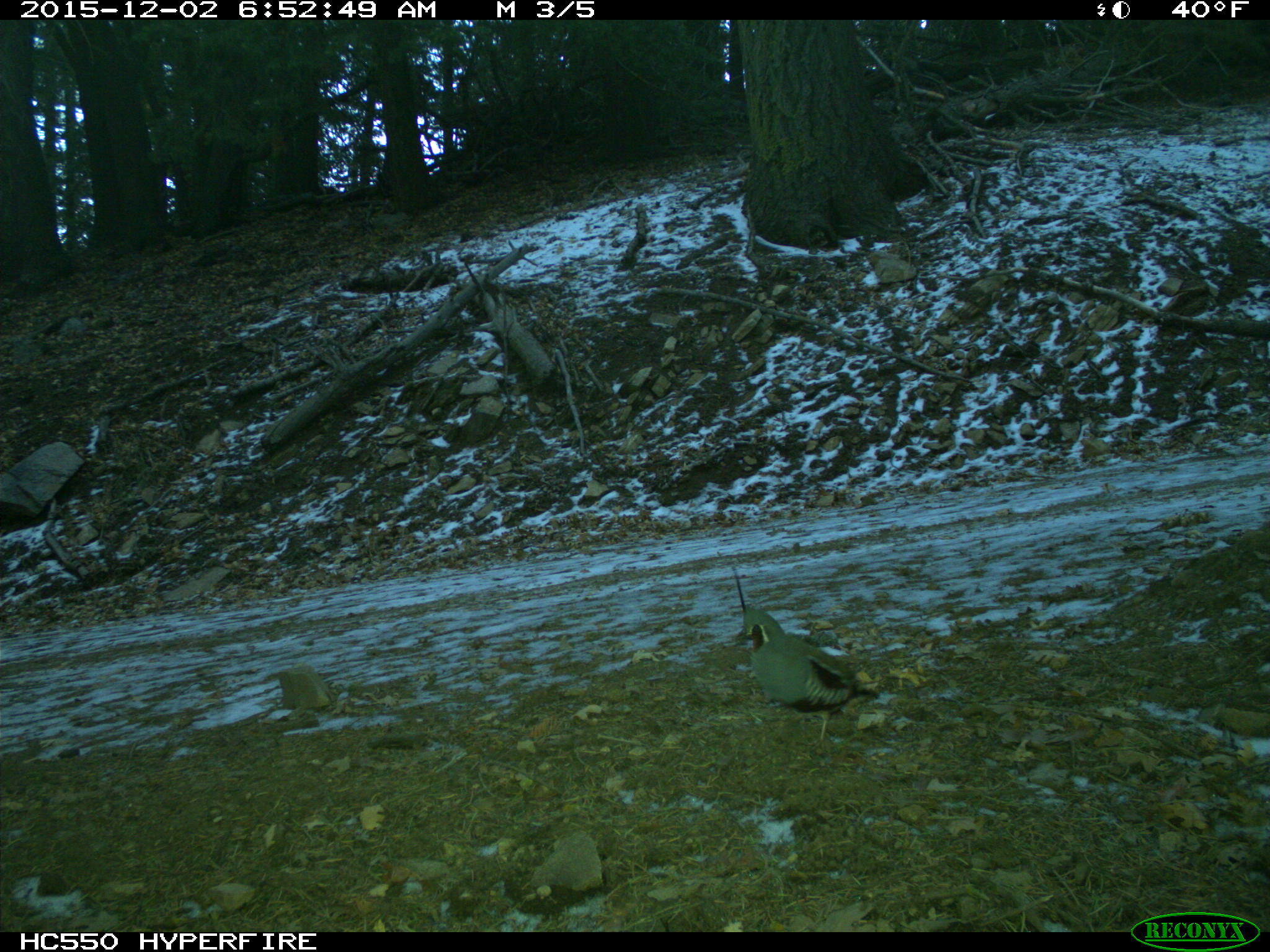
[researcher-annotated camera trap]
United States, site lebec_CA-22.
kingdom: Animalia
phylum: Chordata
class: Aves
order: Galliformes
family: Odontophoridae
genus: Callipepla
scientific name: Callipepla californica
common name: california quail